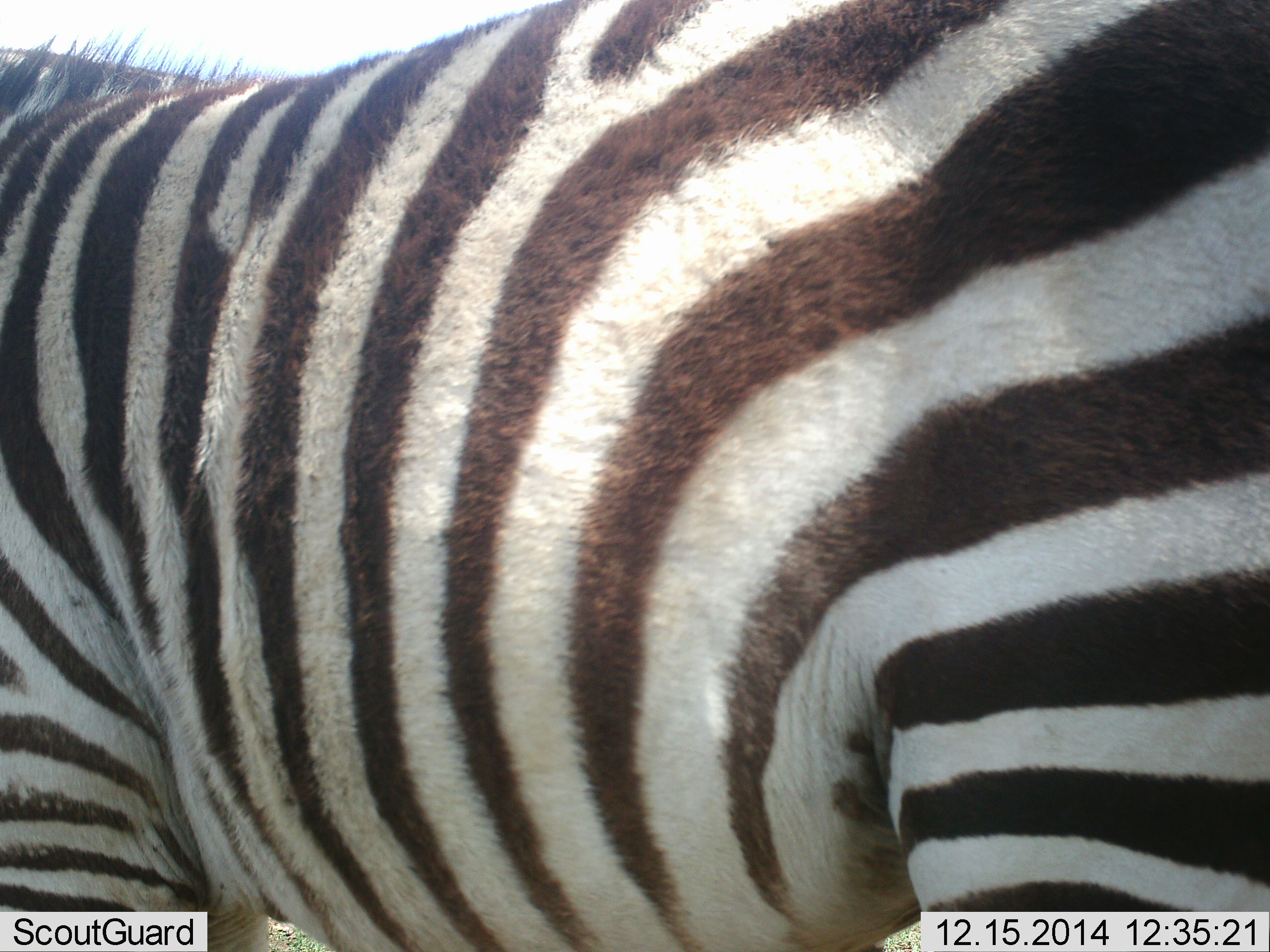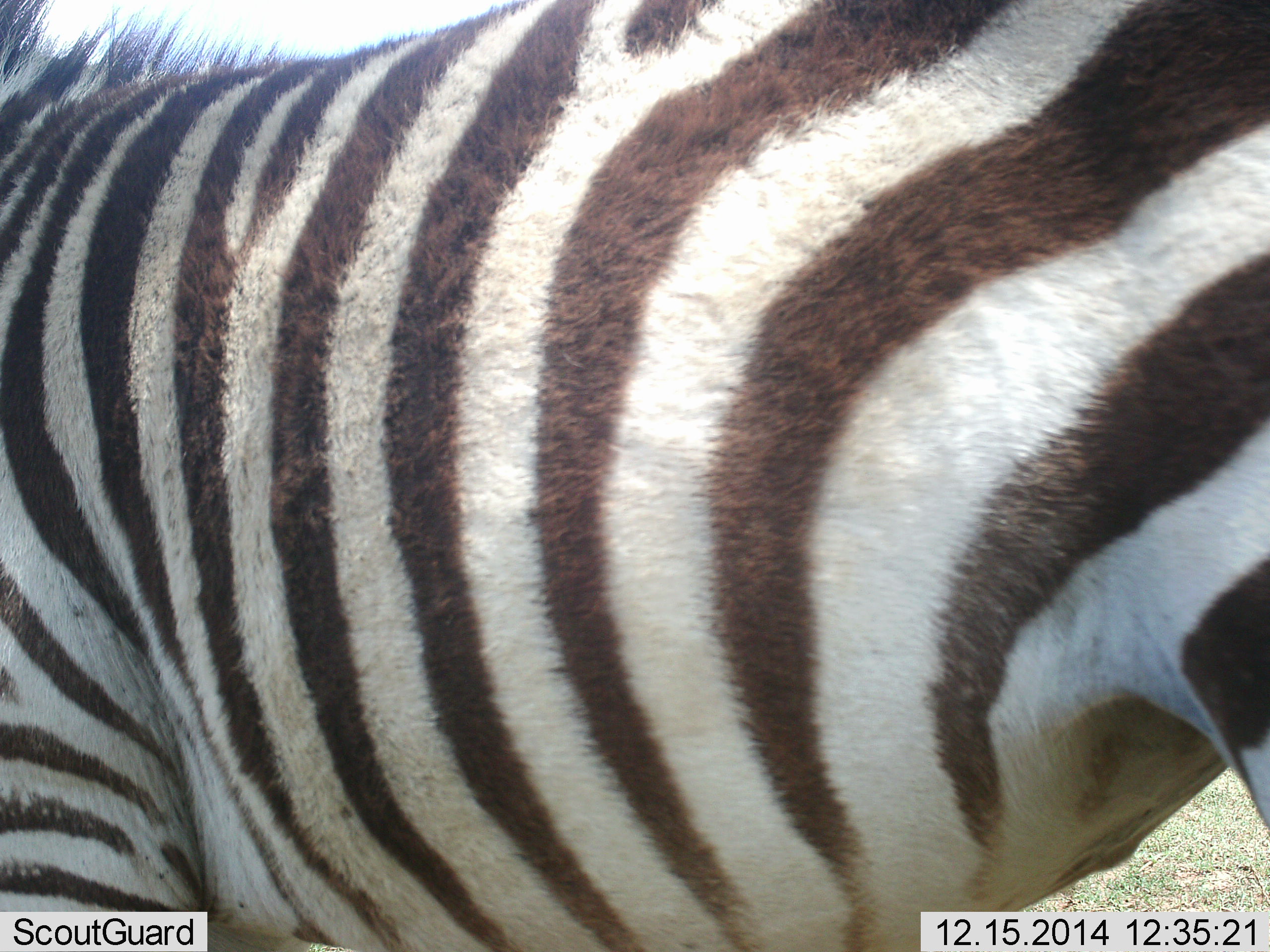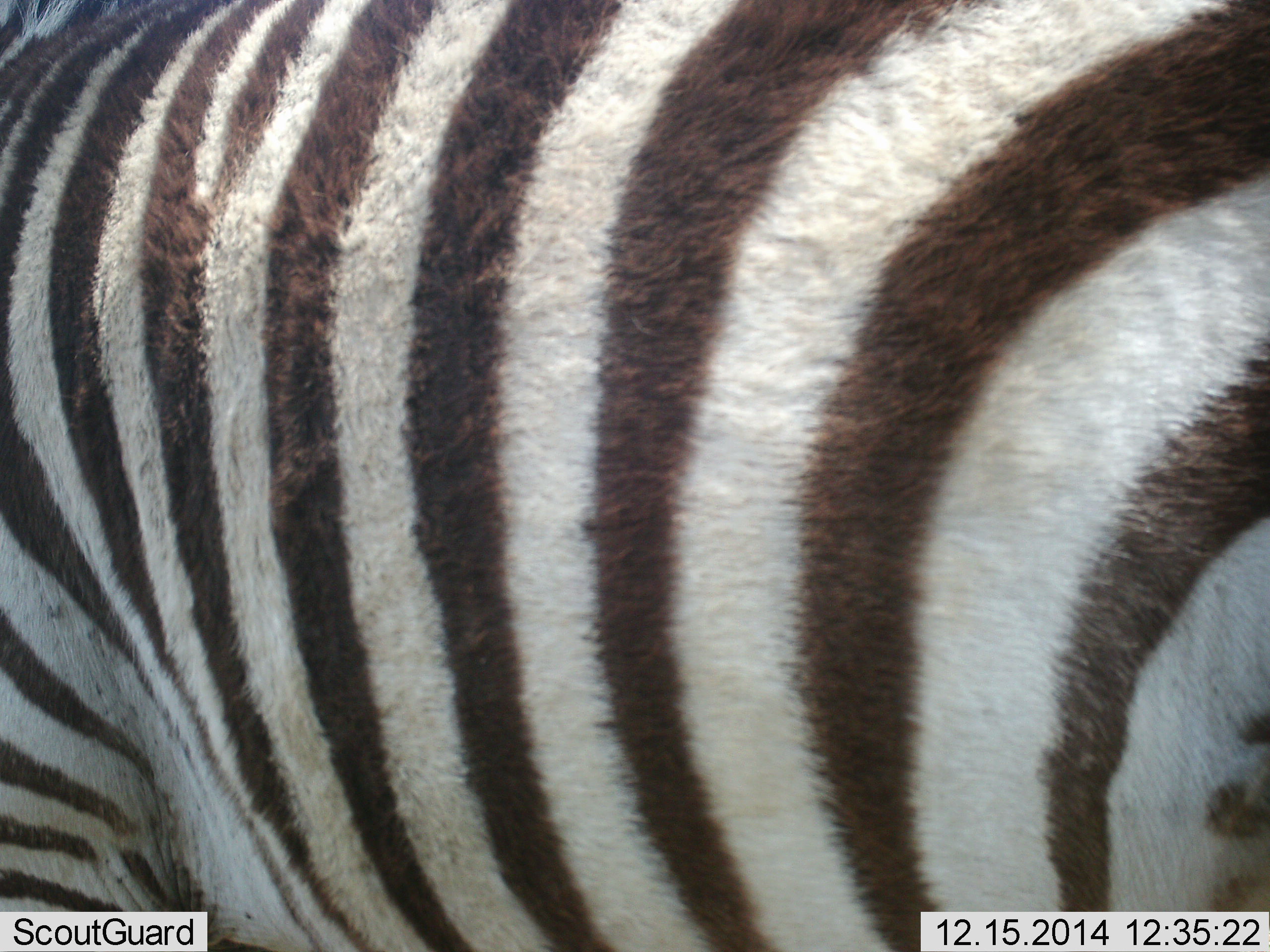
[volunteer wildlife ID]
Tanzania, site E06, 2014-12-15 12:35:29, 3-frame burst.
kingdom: Animalia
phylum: Chordata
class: Mammalia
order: Perissodactyla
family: Equidae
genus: Equus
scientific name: Equus quagga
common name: plains zebra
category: zebra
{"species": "zebra (plains zebra) (Equus quagga)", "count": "1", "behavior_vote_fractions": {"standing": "90%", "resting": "0%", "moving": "10%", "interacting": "0%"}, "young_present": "0%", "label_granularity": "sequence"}